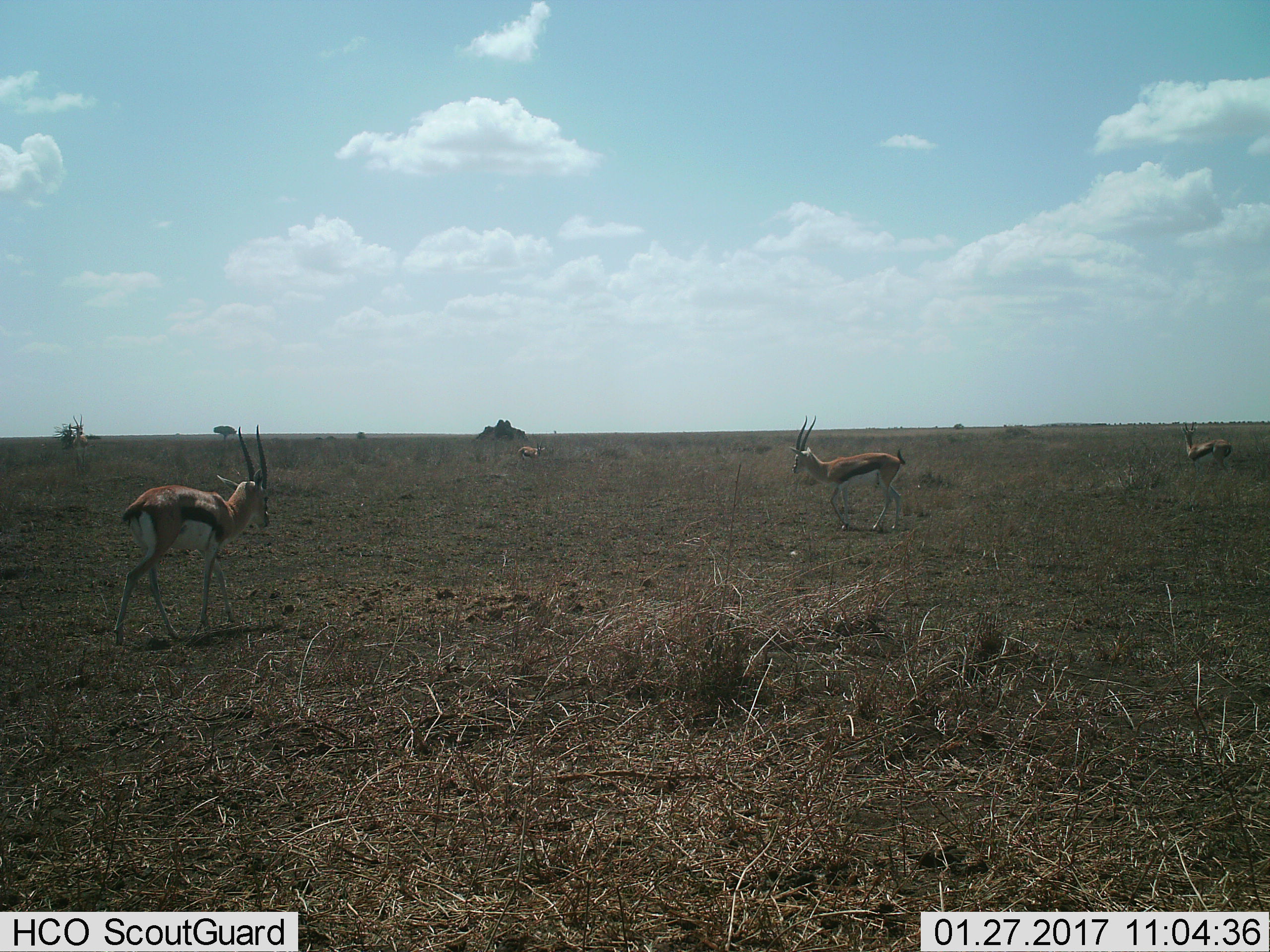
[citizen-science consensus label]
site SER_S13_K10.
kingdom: Animalia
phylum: Chordata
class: Mammalia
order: Artiodactyla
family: Bovidae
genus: Eudorcas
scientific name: Eudorcas thomsonii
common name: thomson's gazelle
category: gazellethomsons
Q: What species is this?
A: Gazellethomsons (thomson's gazelle) (Eudorcas thomsonii).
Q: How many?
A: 5.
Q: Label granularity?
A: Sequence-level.